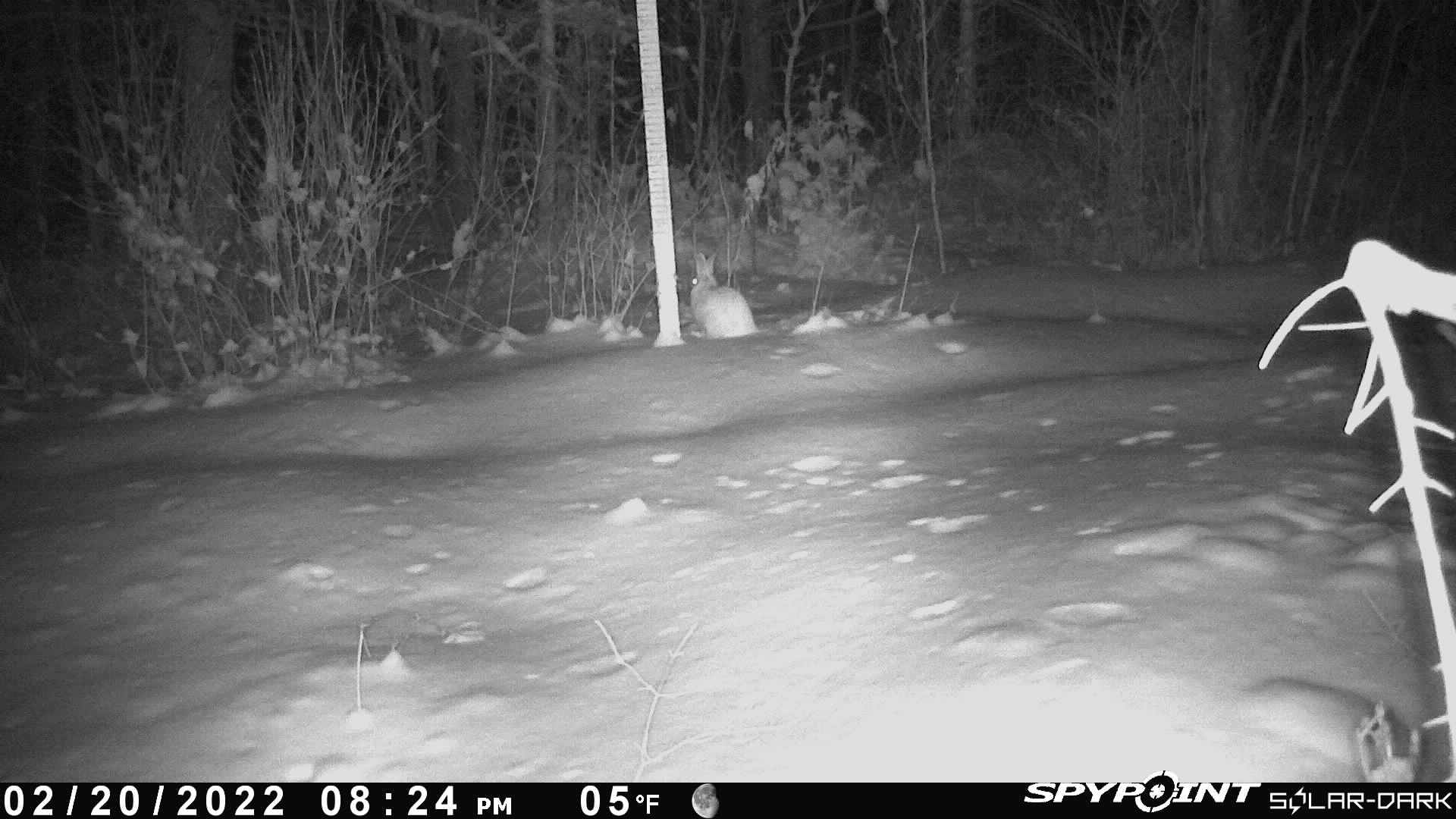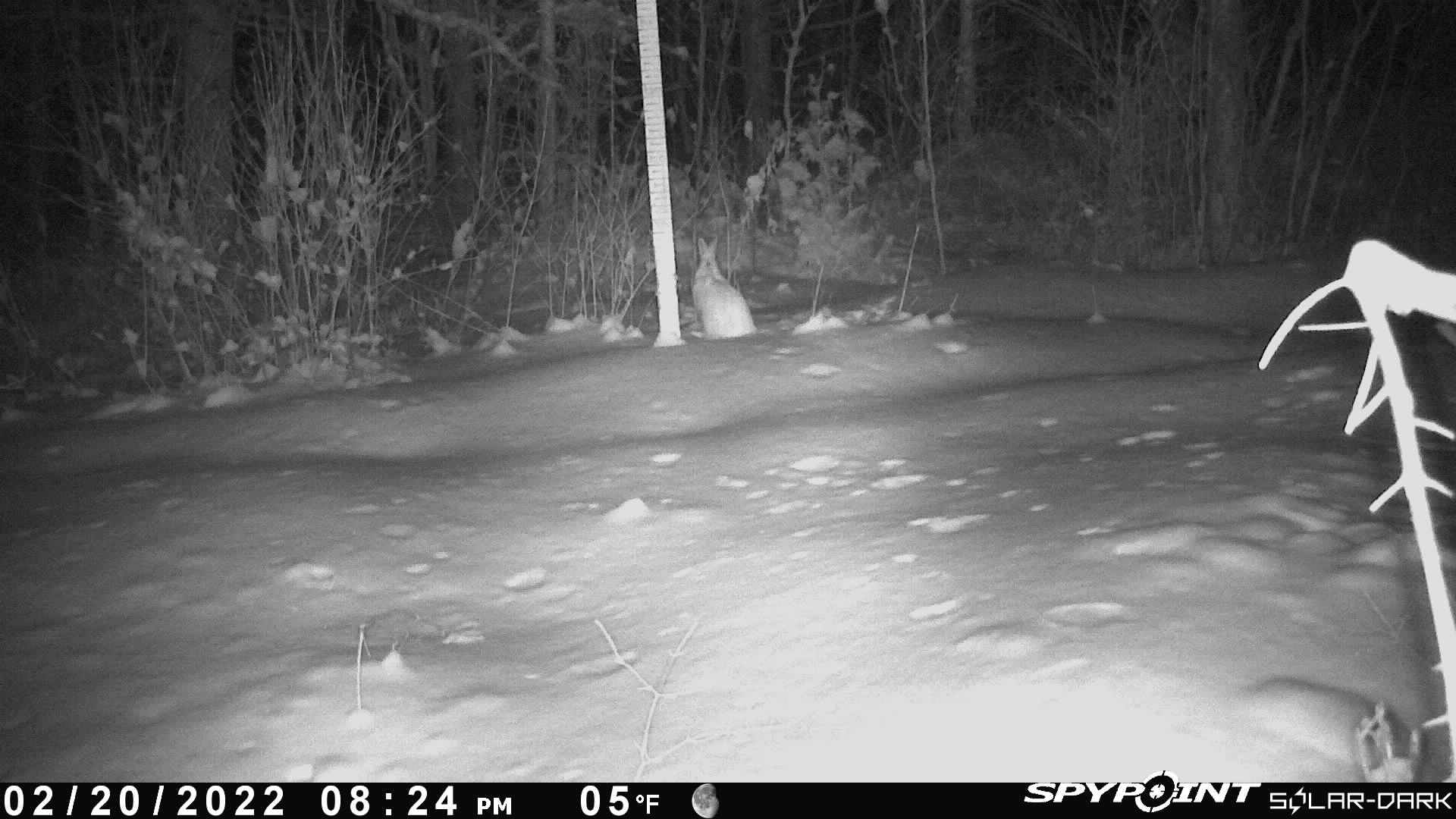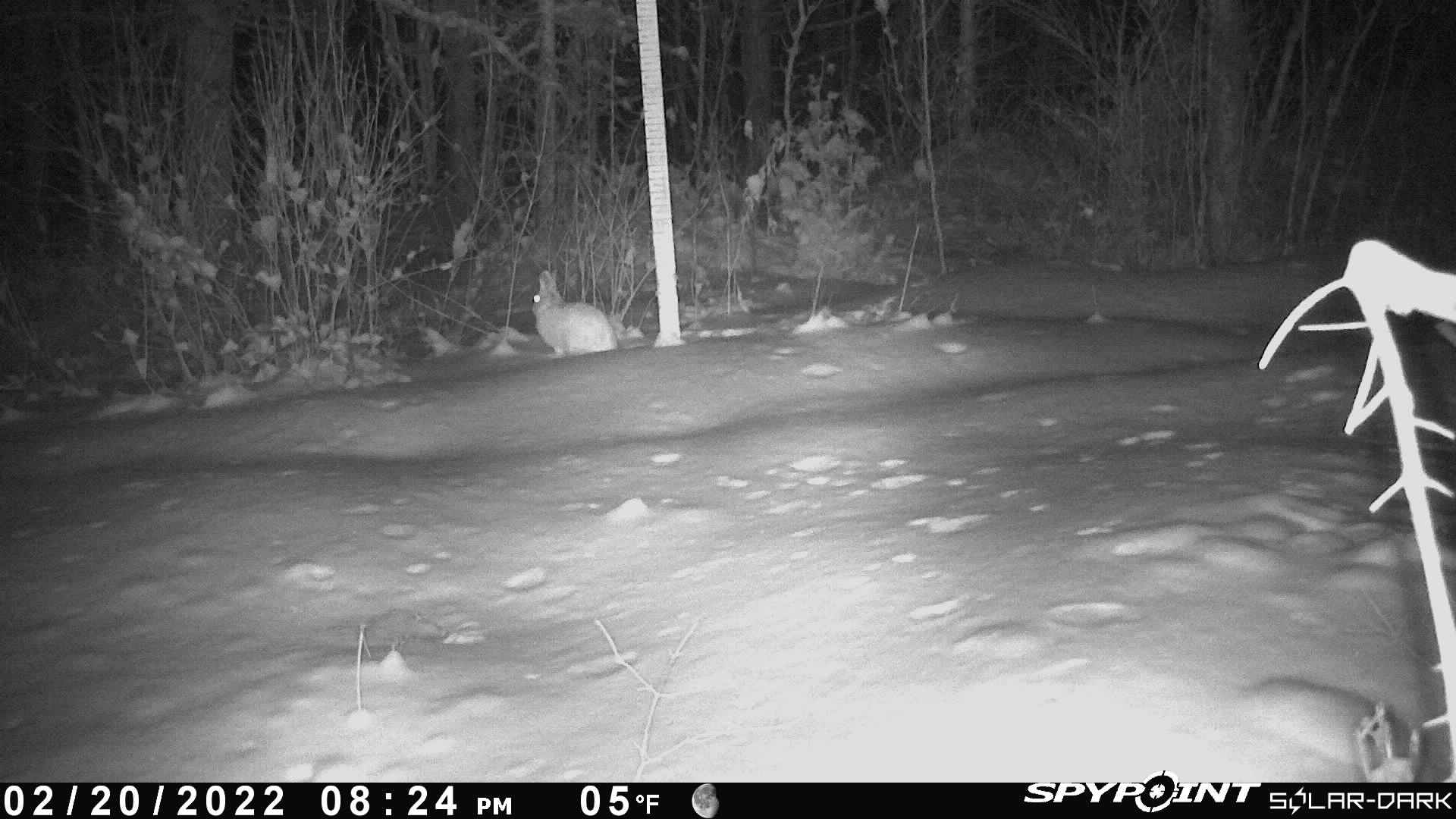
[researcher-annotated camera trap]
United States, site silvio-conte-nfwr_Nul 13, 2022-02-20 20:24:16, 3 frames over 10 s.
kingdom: Animalia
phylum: Chordata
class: Mammalia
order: Lagomorpha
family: Leporidae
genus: Lepus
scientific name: Lepus americanus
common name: snowshoe hare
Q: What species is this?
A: Snowshoe hare (Lepus americanus).